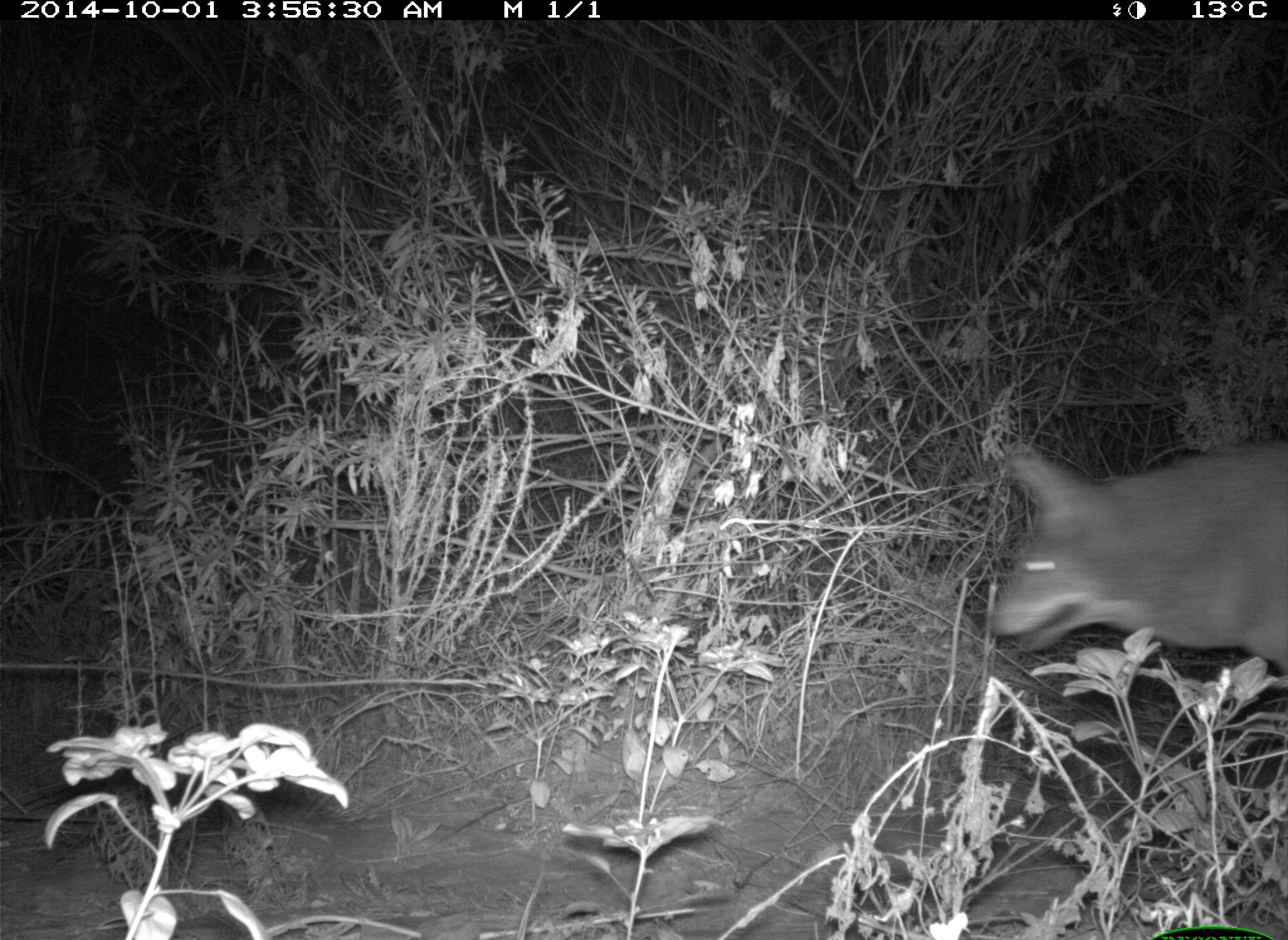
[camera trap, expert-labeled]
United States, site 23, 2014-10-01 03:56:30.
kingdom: Animalia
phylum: Chordata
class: Mammalia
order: Carnivora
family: Canidae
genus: Canis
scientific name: Canis latrans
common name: coyote